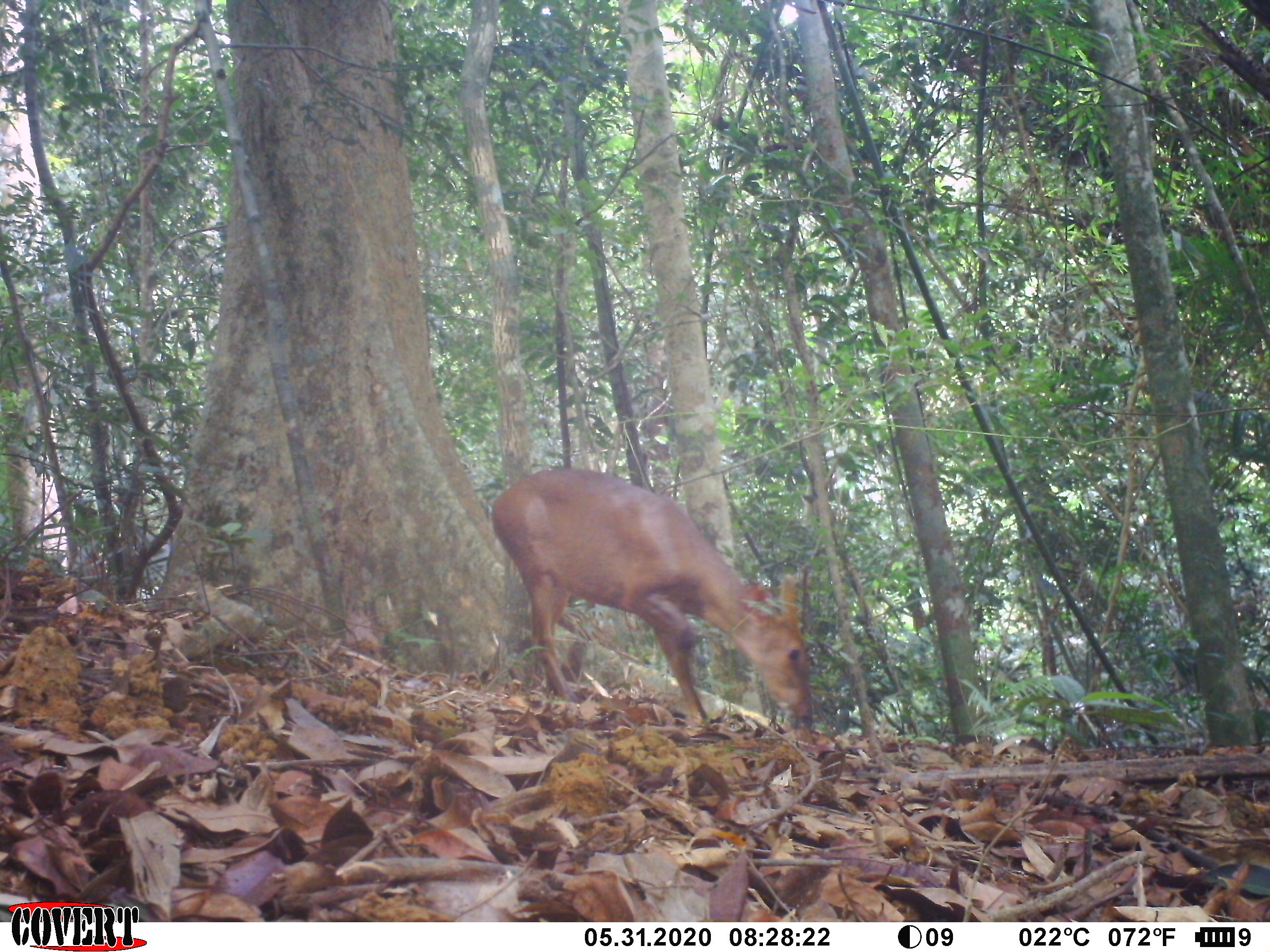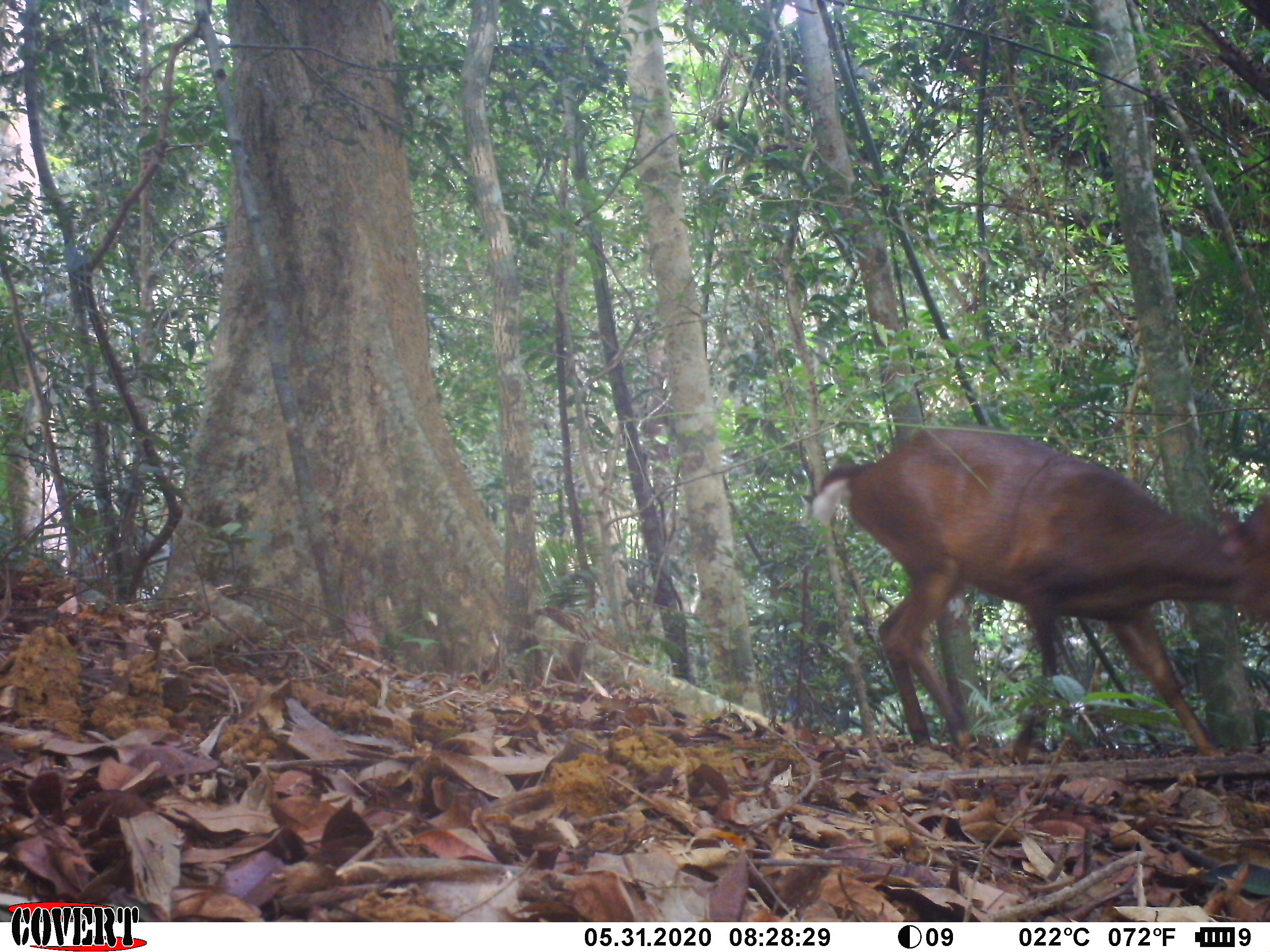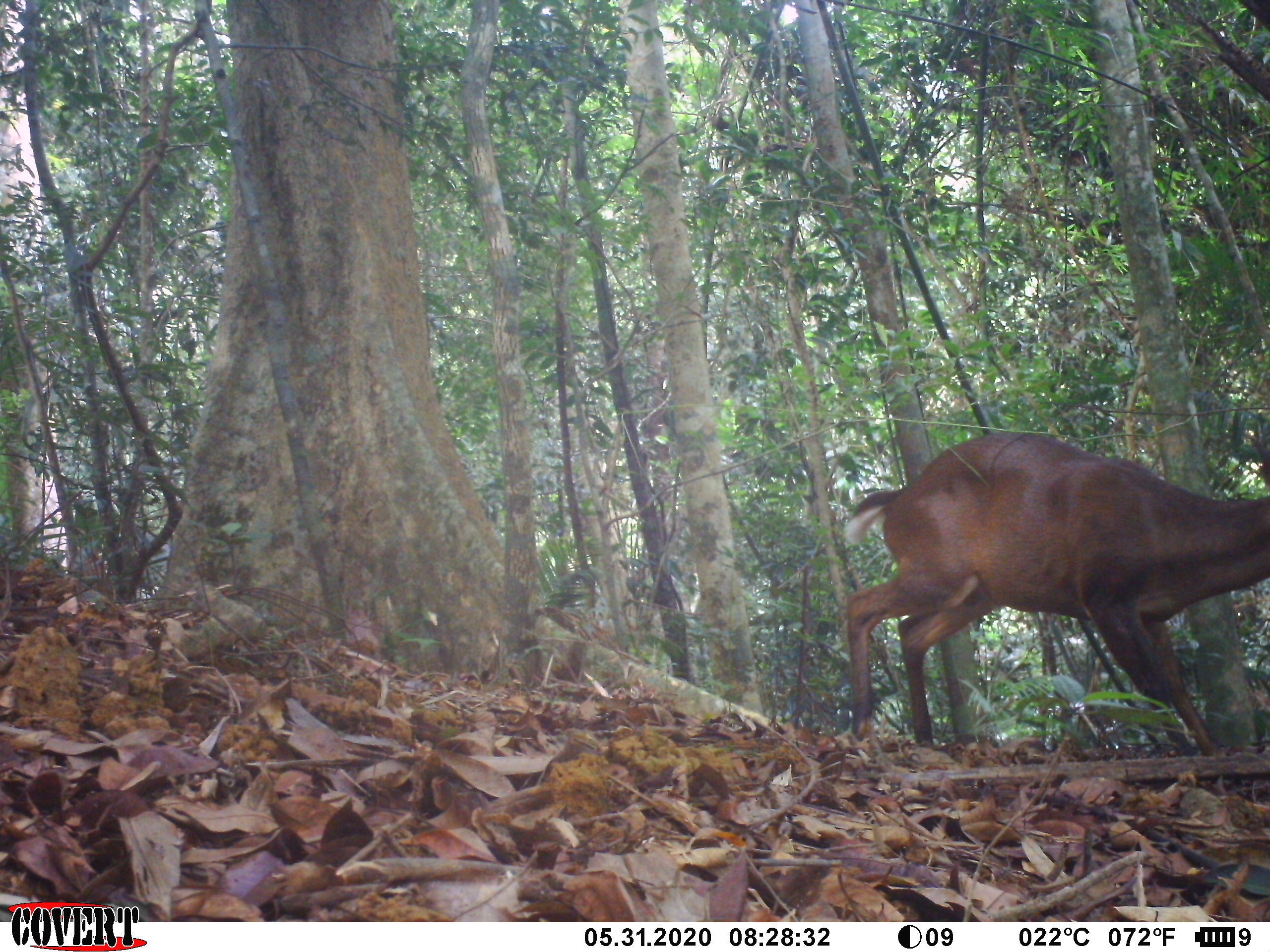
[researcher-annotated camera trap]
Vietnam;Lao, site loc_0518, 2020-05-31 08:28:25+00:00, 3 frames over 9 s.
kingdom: Animalia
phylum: Chordata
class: Mammalia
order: Artiodactyla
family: Cervidae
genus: Muntiacus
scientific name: Muntiacus vuquangensis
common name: large-antlered muntjac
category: large antlered muntjac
Large antlered muntjac (large-antlered muntjac) (Muntiacus vuquangensis). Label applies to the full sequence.